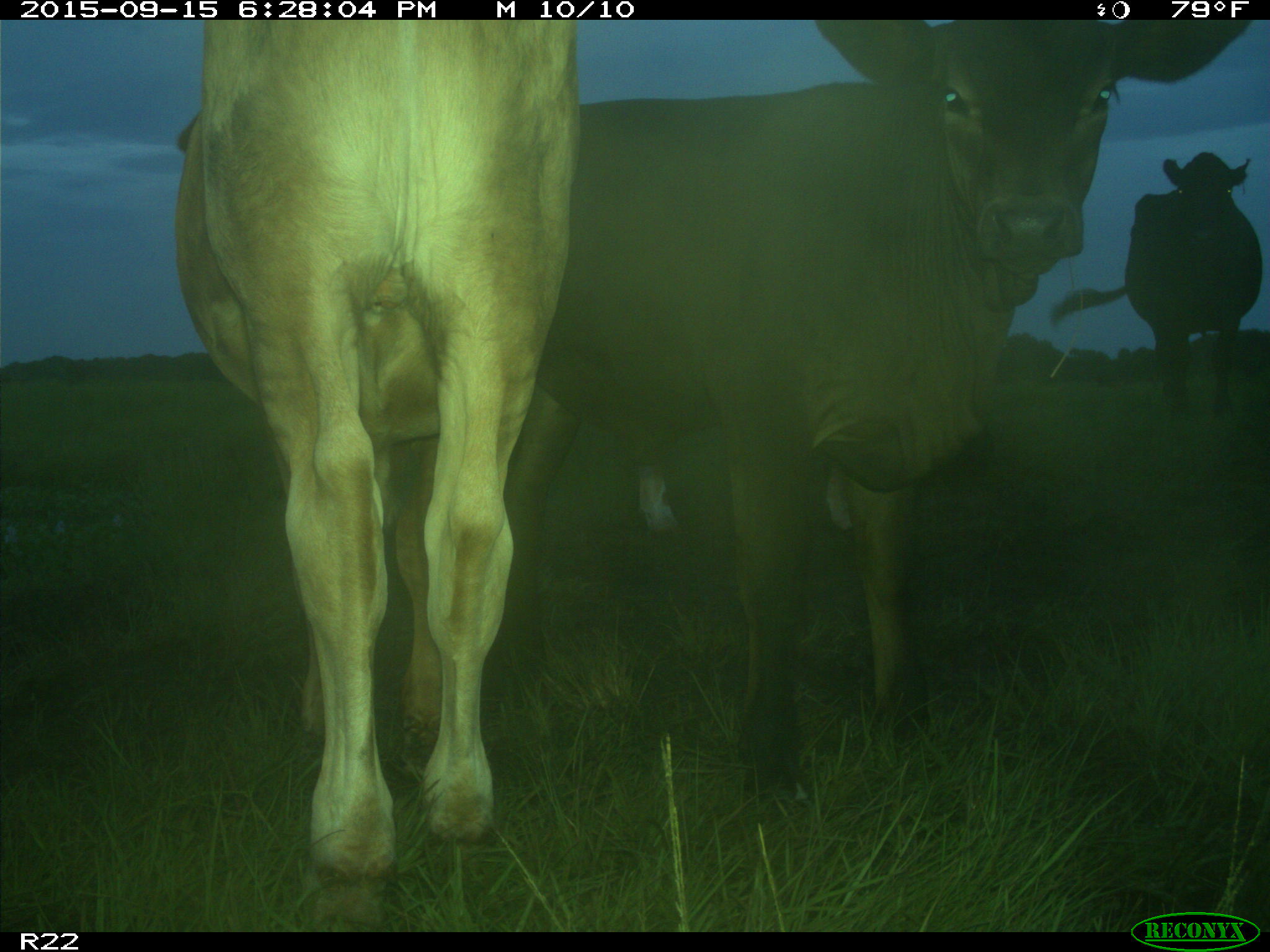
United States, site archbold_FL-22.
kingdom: Animalia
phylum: Chordata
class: Mammalia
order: Artiodactyla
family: Bovidae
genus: Bos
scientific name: Bos taurus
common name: domestic cow